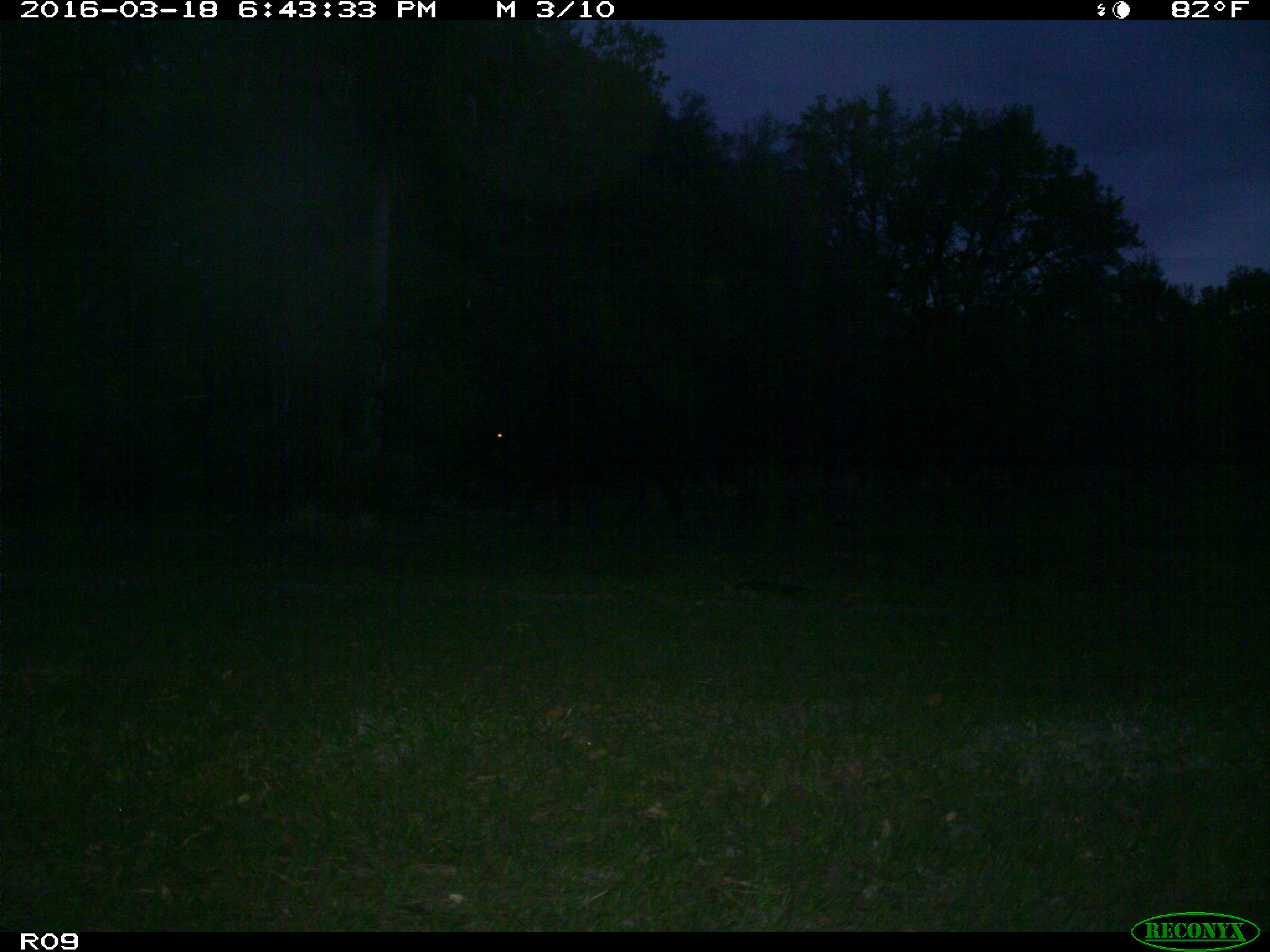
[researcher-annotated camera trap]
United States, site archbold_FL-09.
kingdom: Animalia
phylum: Chordata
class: Mammalia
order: Artiodactyla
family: Bovidae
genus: Bos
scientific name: Bos taurus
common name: domestic cow